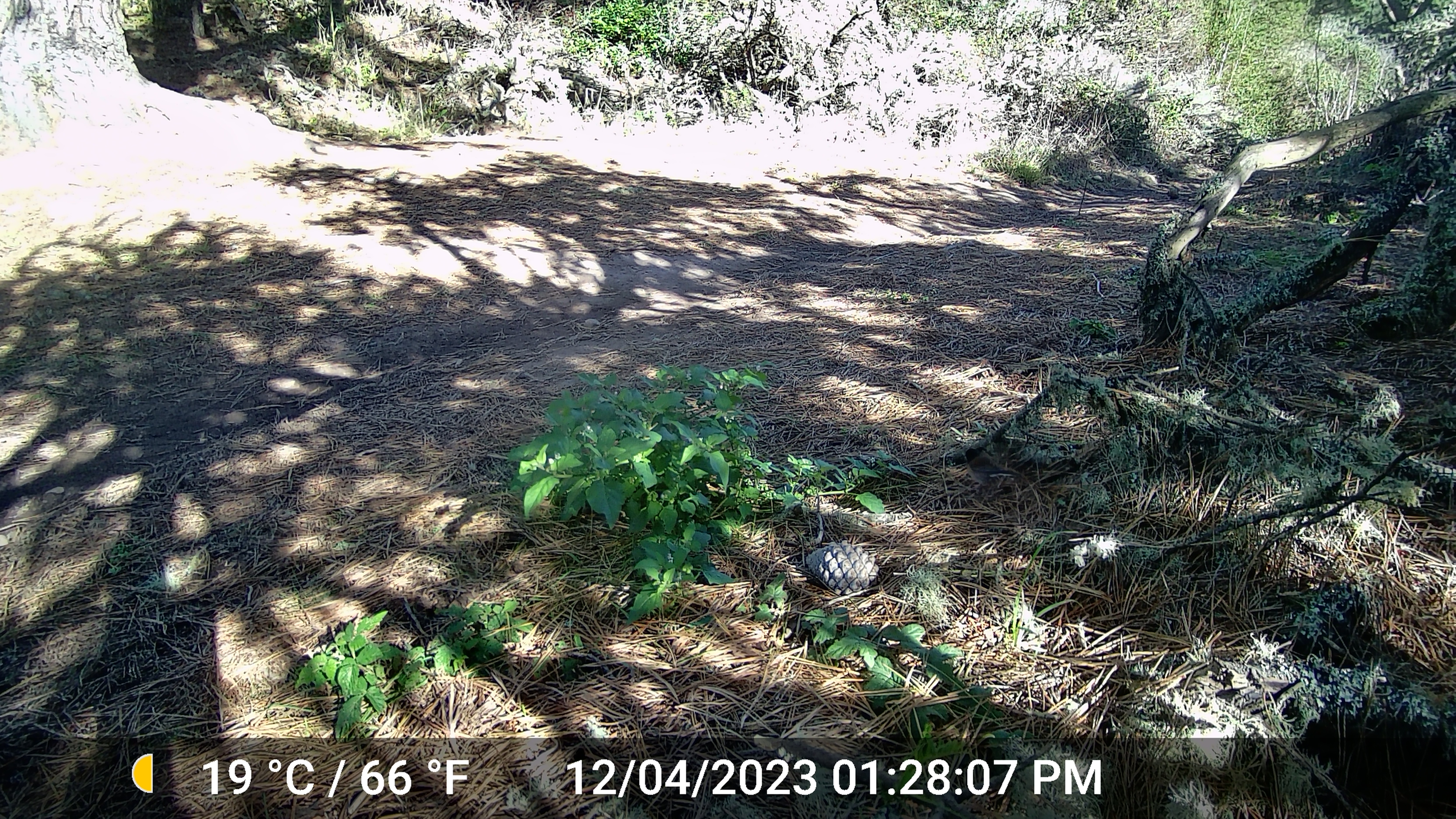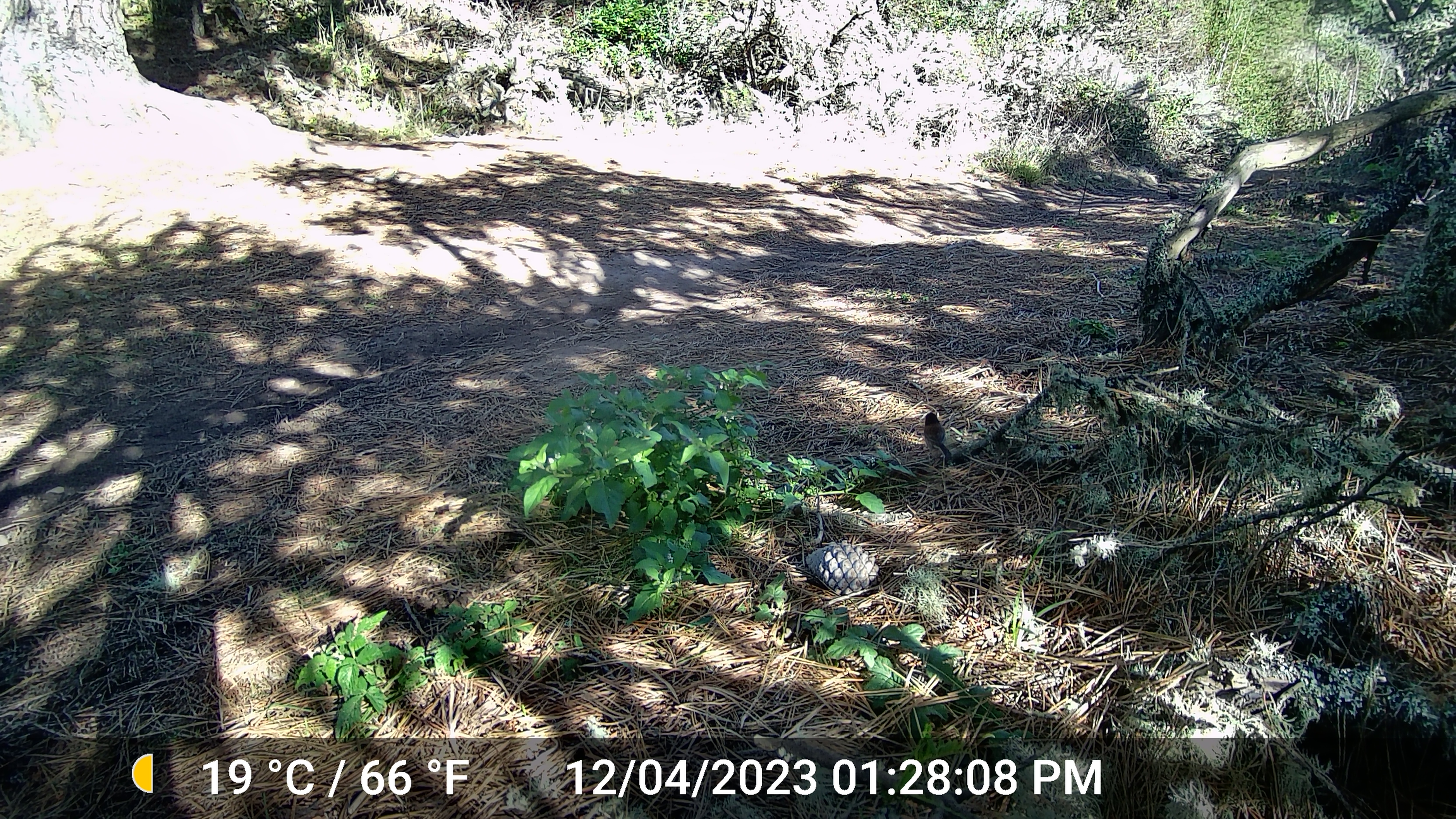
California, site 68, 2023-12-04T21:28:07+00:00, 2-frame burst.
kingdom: Animalia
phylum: Chordata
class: Aves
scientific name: Aves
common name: bird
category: unknown bird